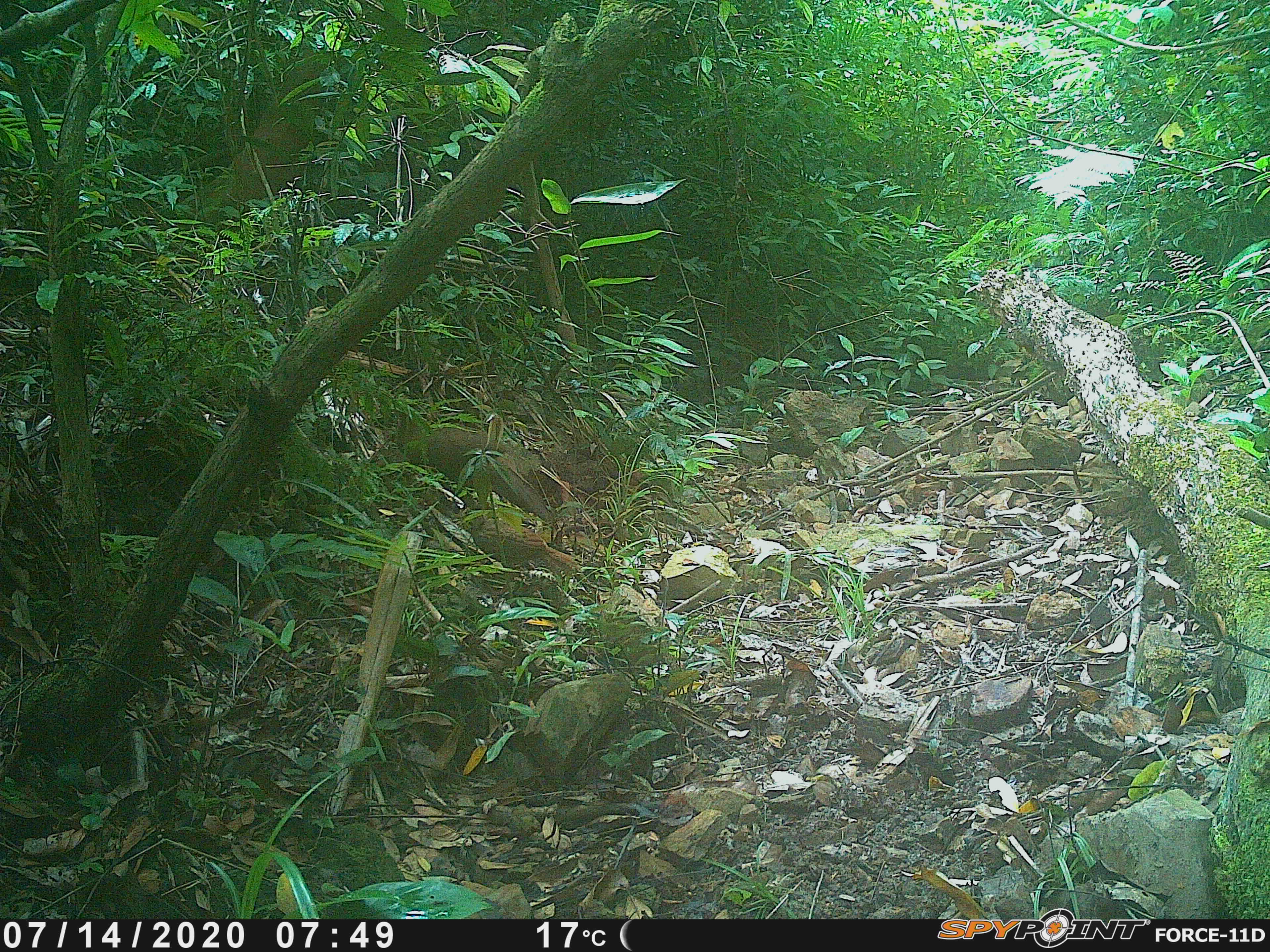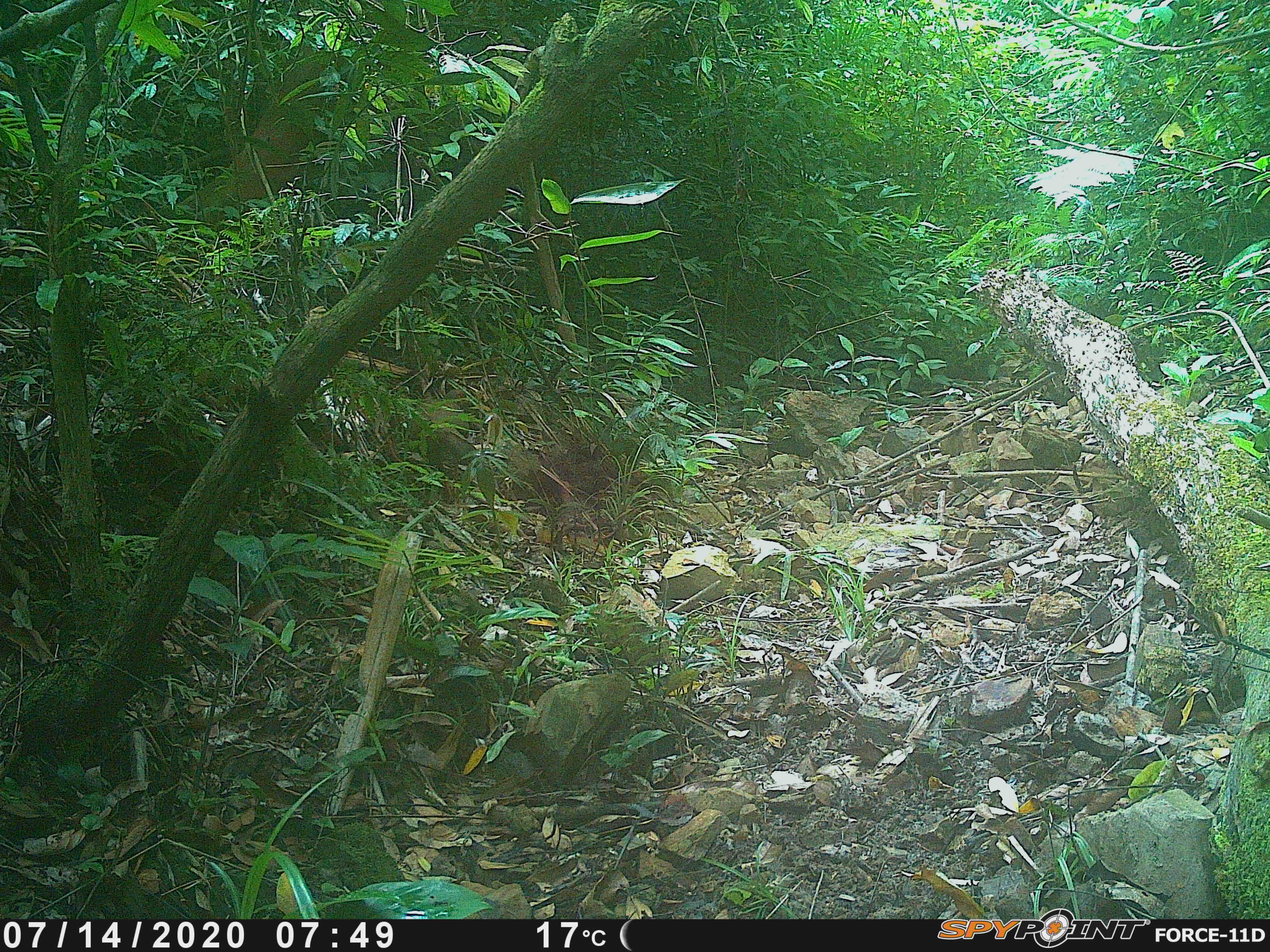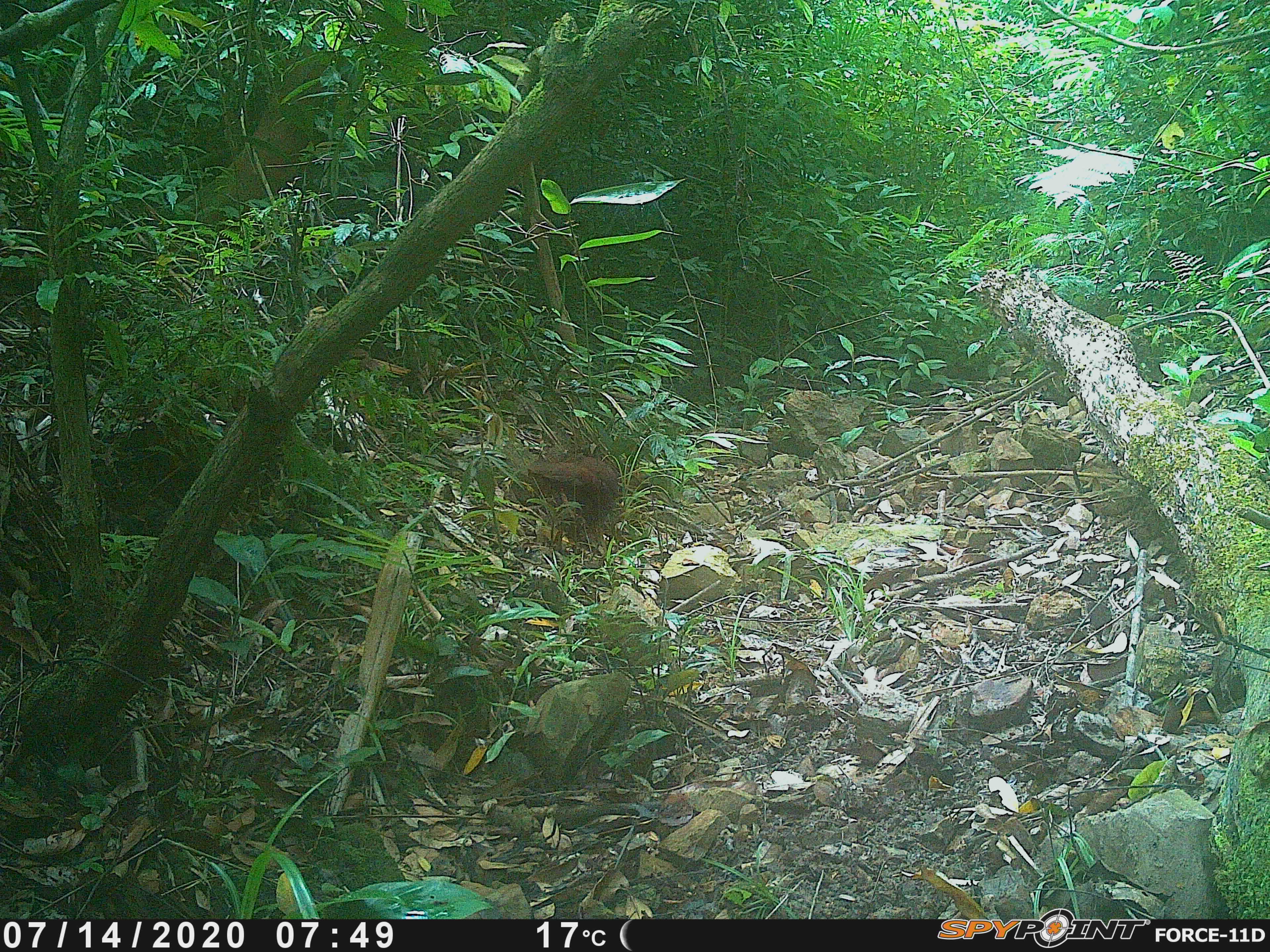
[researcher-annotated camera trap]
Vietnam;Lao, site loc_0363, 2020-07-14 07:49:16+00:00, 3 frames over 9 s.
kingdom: Animalia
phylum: Chordata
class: Aves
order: Galliformes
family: Phasianidae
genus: Lophura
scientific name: Lophura nycthemera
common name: silver pheasant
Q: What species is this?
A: Silver pheasant (Lophura nycthemera).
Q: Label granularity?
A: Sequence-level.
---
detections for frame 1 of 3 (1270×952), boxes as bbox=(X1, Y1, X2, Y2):
silver pheasant: bbox=(394, 410, 549, 521)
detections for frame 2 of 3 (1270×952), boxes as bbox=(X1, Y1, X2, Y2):
silver pheasant: bbox=(411, 390, 475, 502)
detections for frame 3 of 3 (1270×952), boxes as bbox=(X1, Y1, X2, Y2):
silver pheasant: bbox=(525, 454, 620, 541)